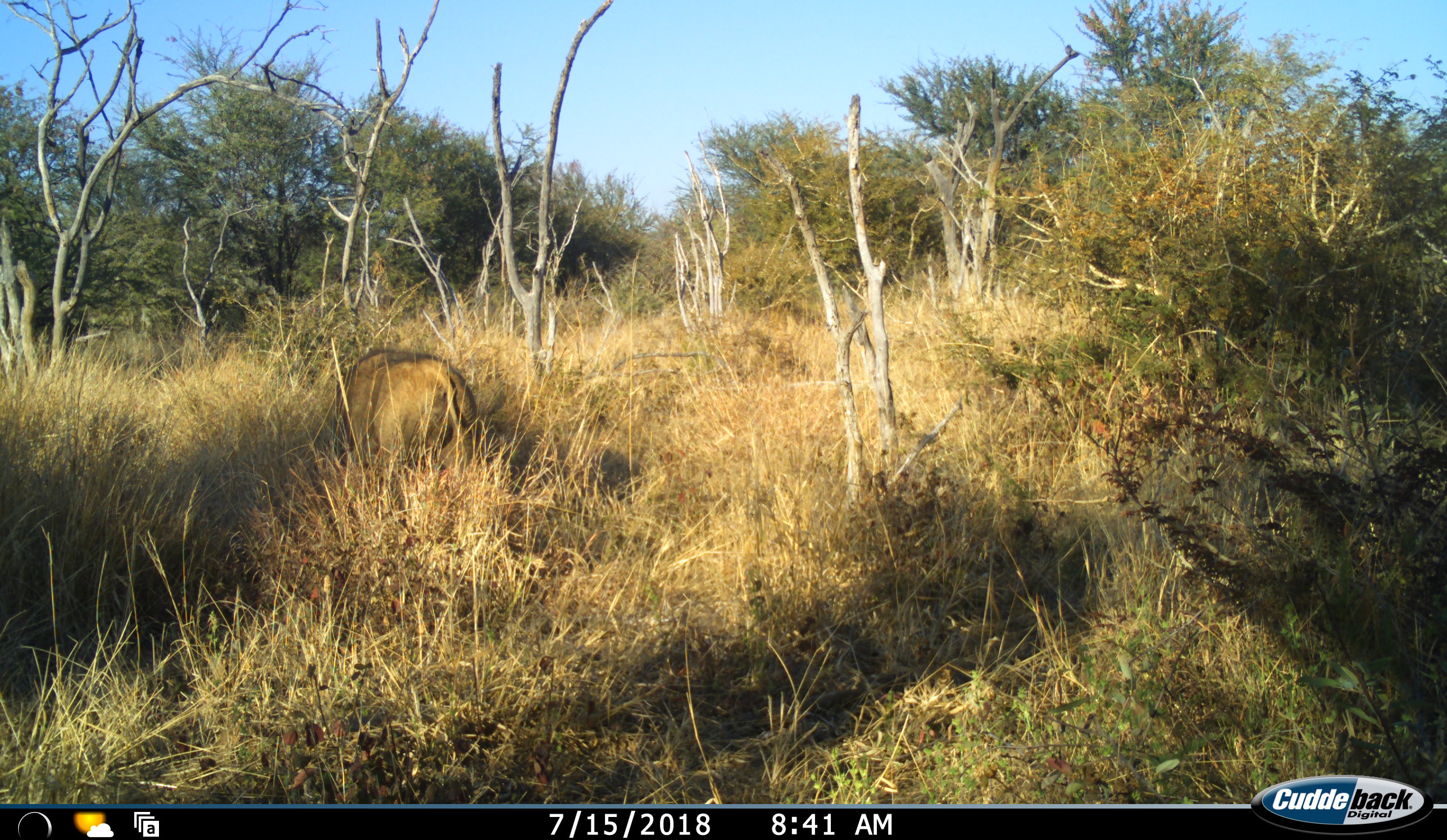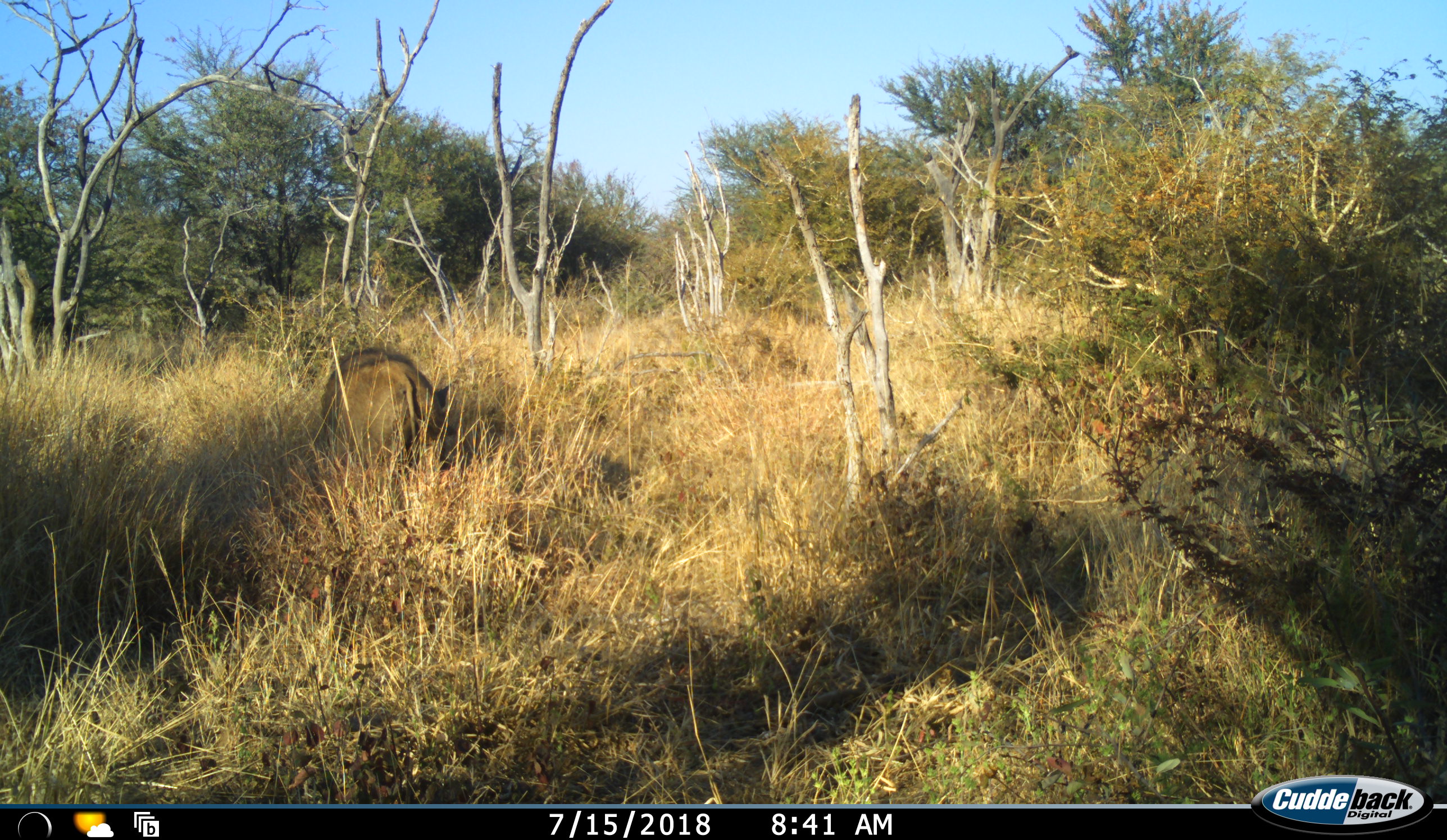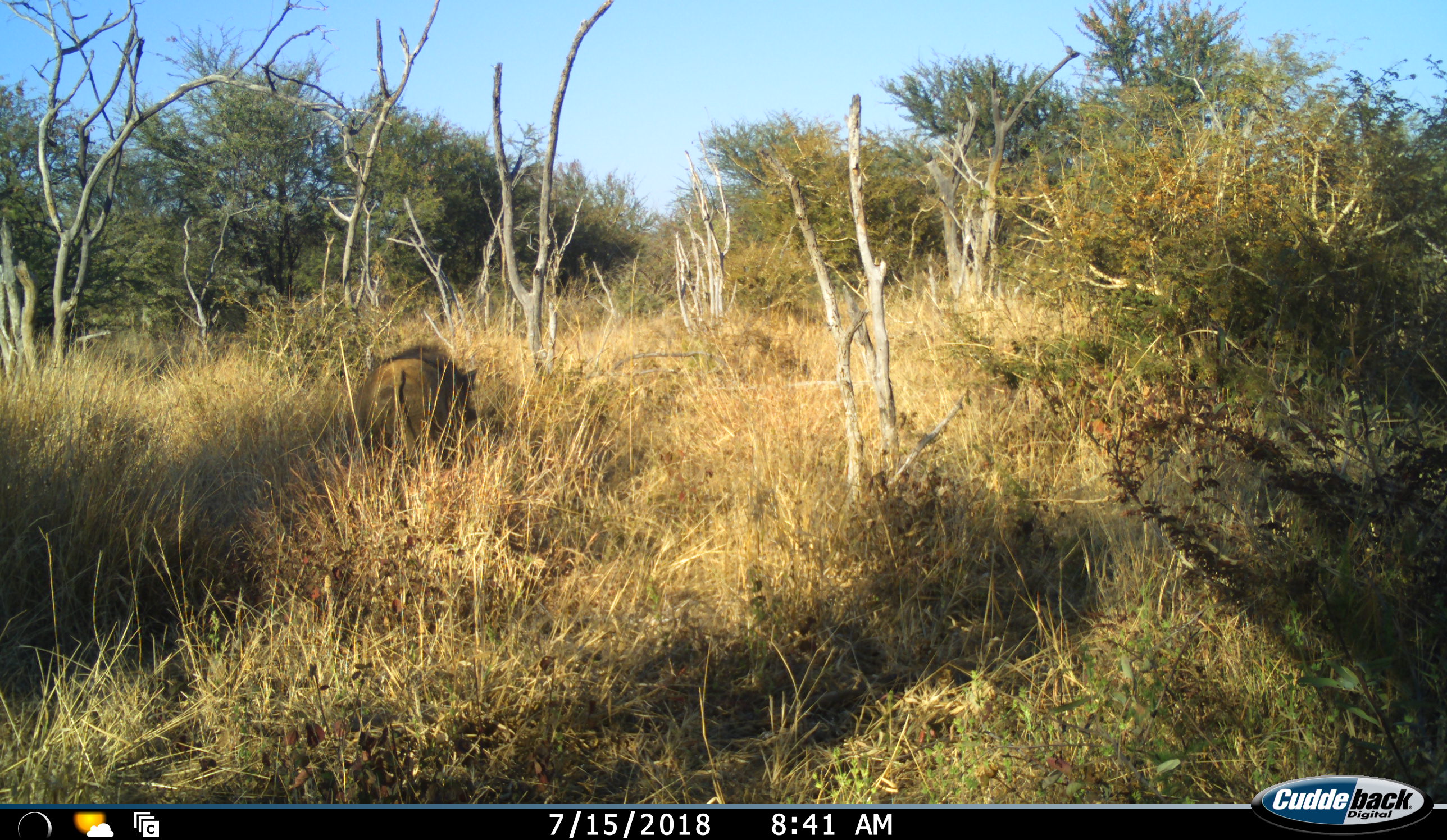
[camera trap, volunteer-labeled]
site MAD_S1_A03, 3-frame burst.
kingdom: Animalia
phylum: Chordata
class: Mammalia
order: Artiodactyla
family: Suidae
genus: Phacochoerus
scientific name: Phacochoerus africanus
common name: warthog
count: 1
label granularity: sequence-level